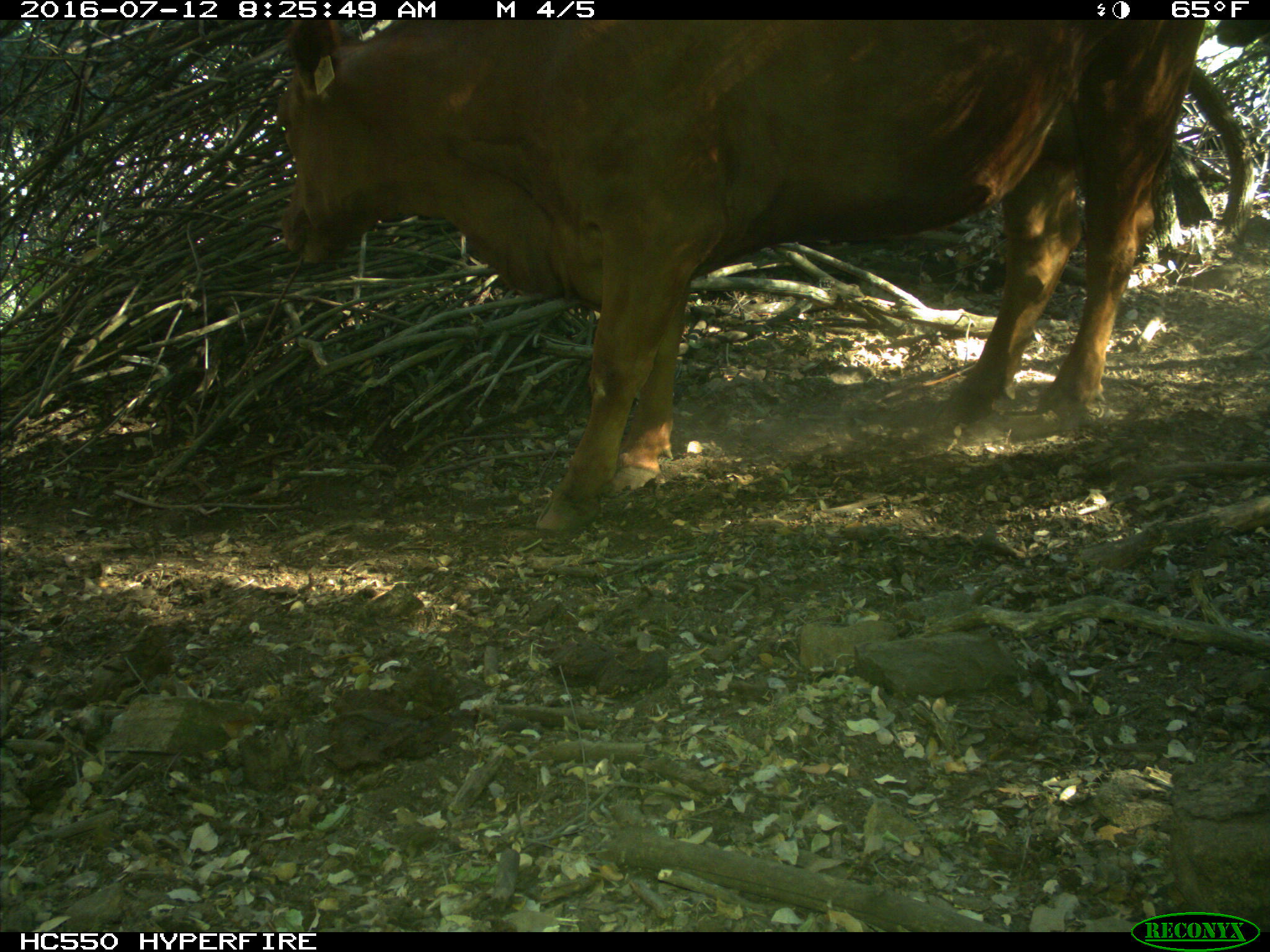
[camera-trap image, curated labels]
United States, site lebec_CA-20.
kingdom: Animalia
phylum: Chordata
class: Mammalia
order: Artiodactyla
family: Bovidae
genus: Bos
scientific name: Bos taurus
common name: domestic cow